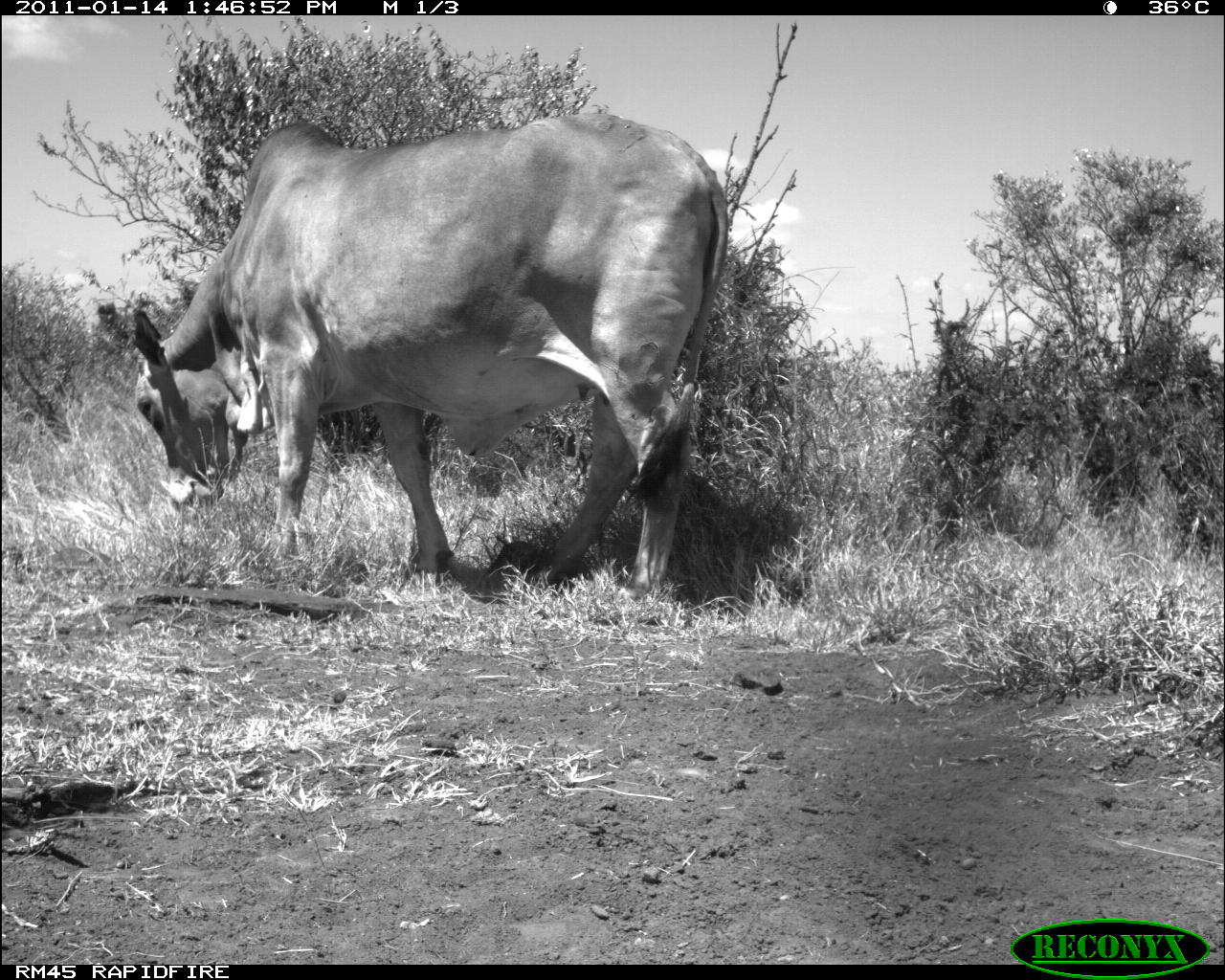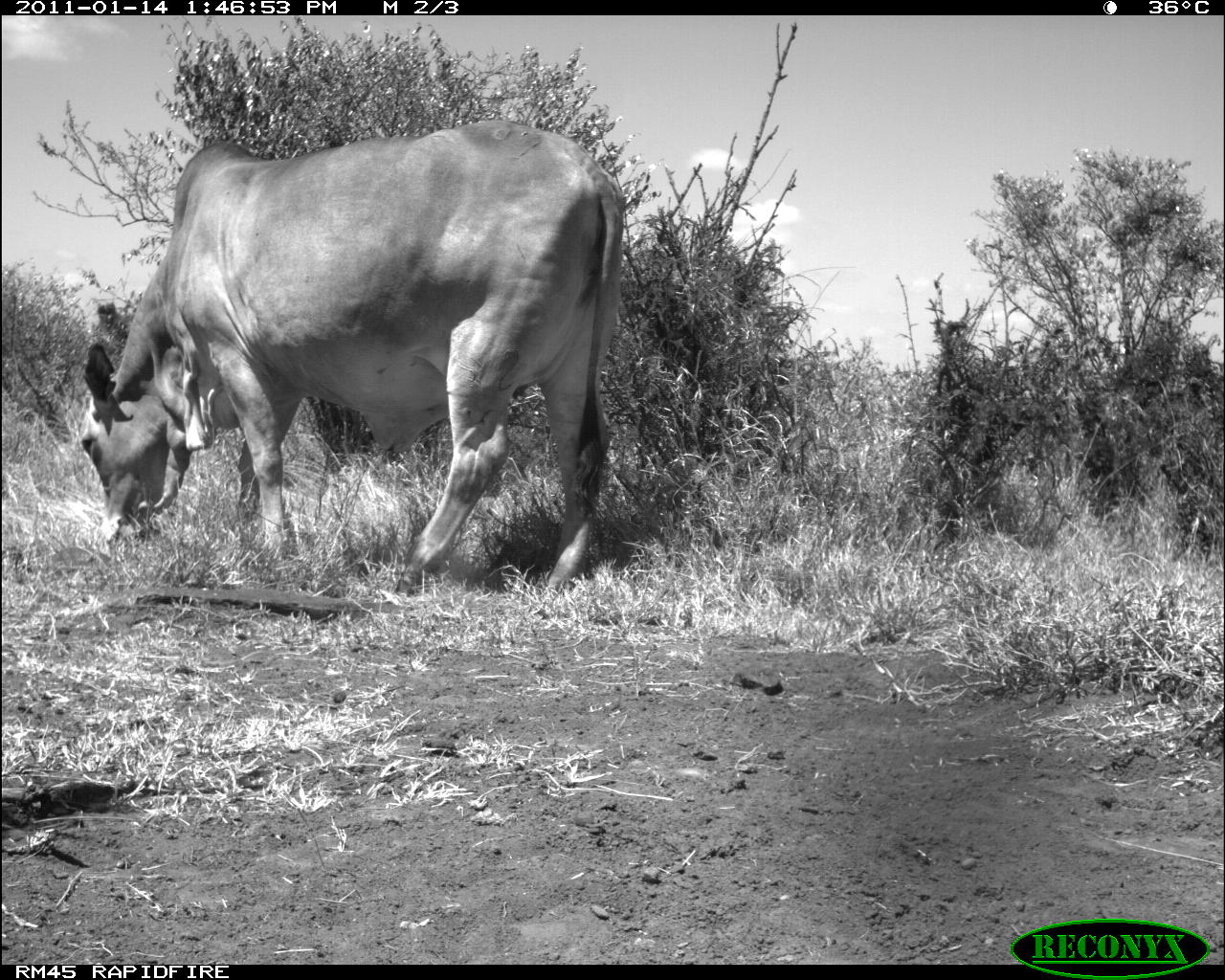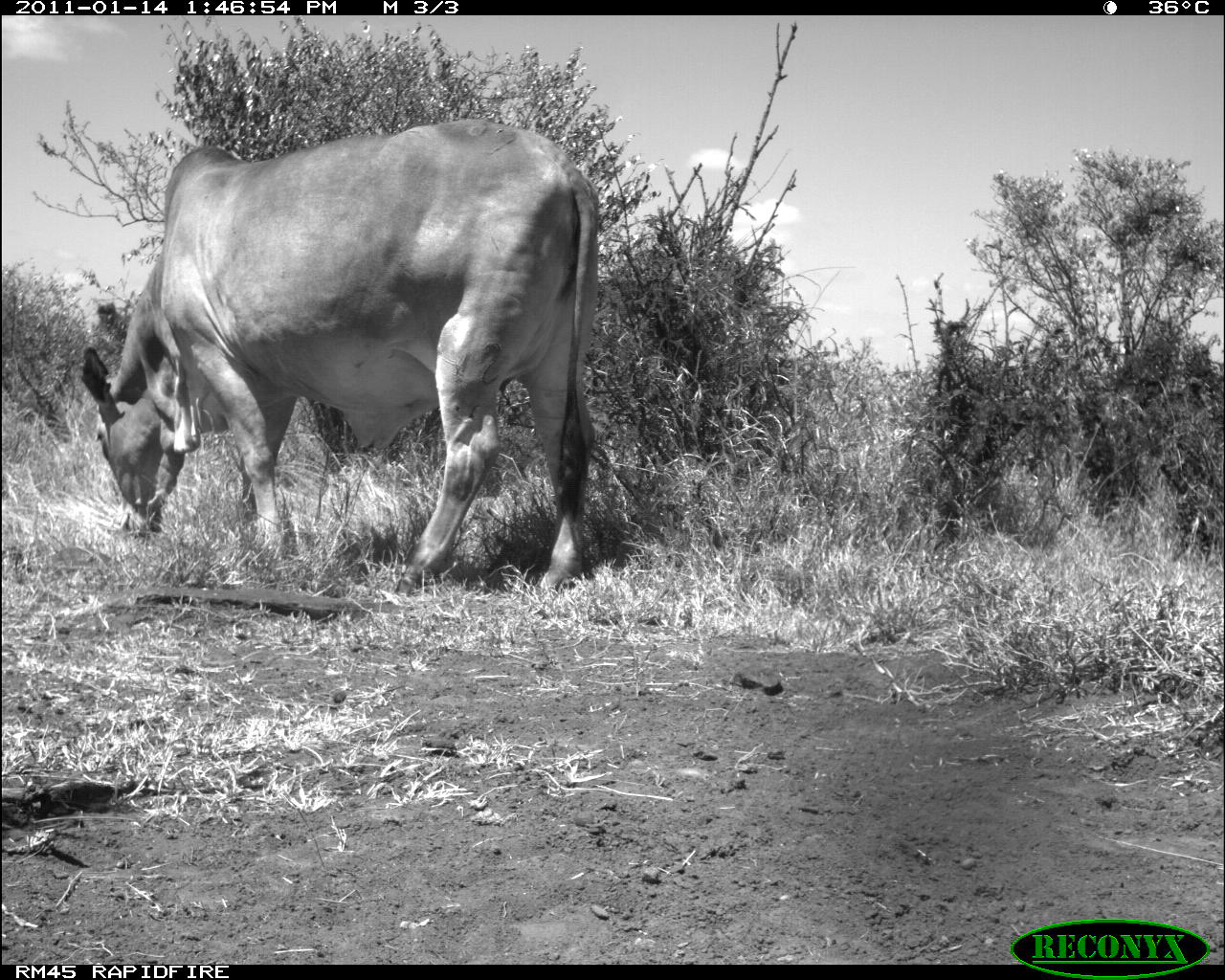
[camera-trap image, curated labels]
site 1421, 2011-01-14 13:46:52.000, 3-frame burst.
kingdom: Animalia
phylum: Chordata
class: Mammalia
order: Artiodactyla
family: Bovidae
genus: Bos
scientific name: Bos taurus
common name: domestic cattle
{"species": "Bos taurus (domestic cattle)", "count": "1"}